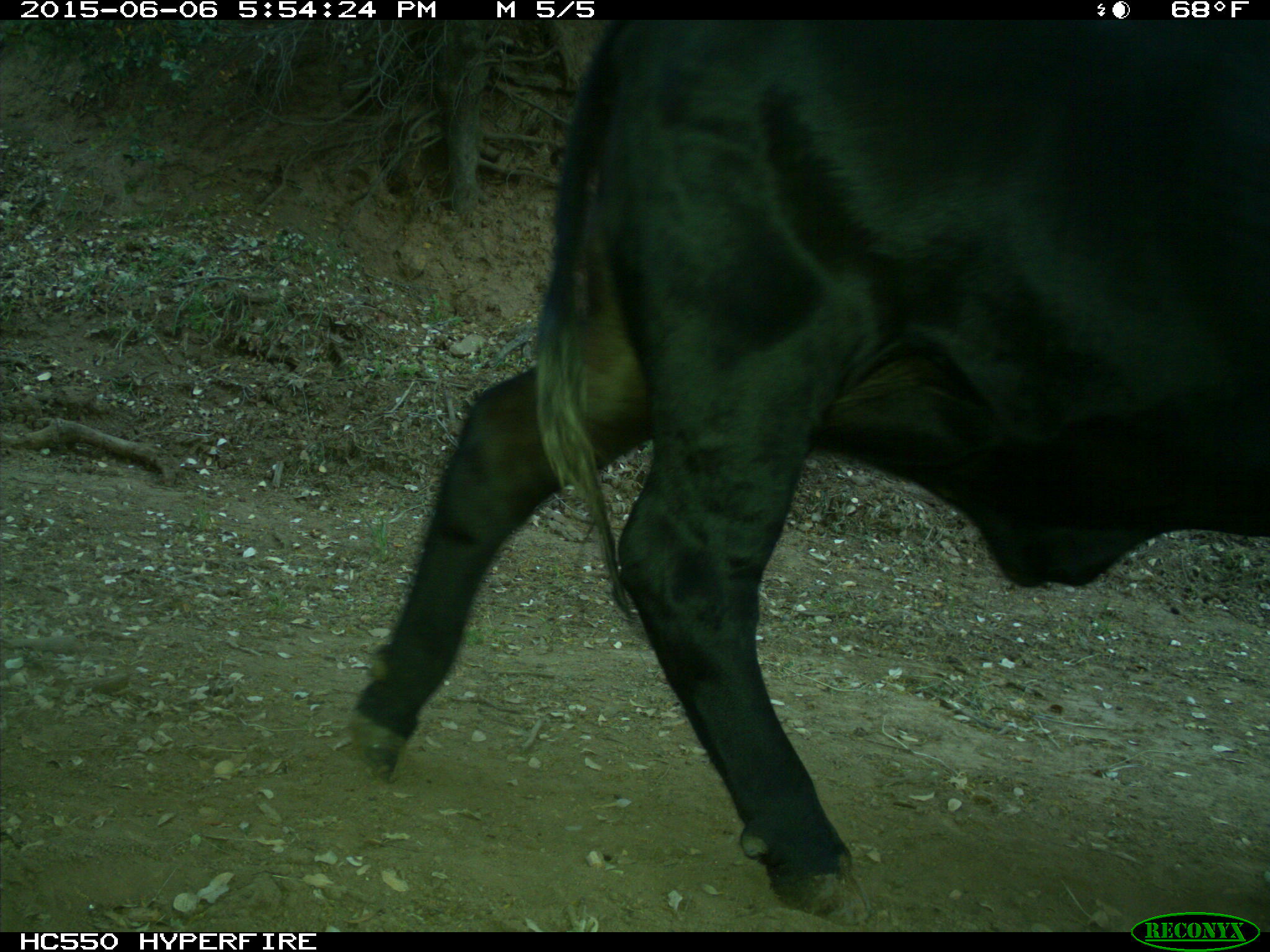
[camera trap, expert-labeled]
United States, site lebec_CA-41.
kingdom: Animalia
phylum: Chordata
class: Mammalia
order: Artiodactyla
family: Bovidae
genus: Bos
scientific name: Bos taurus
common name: domestic cow